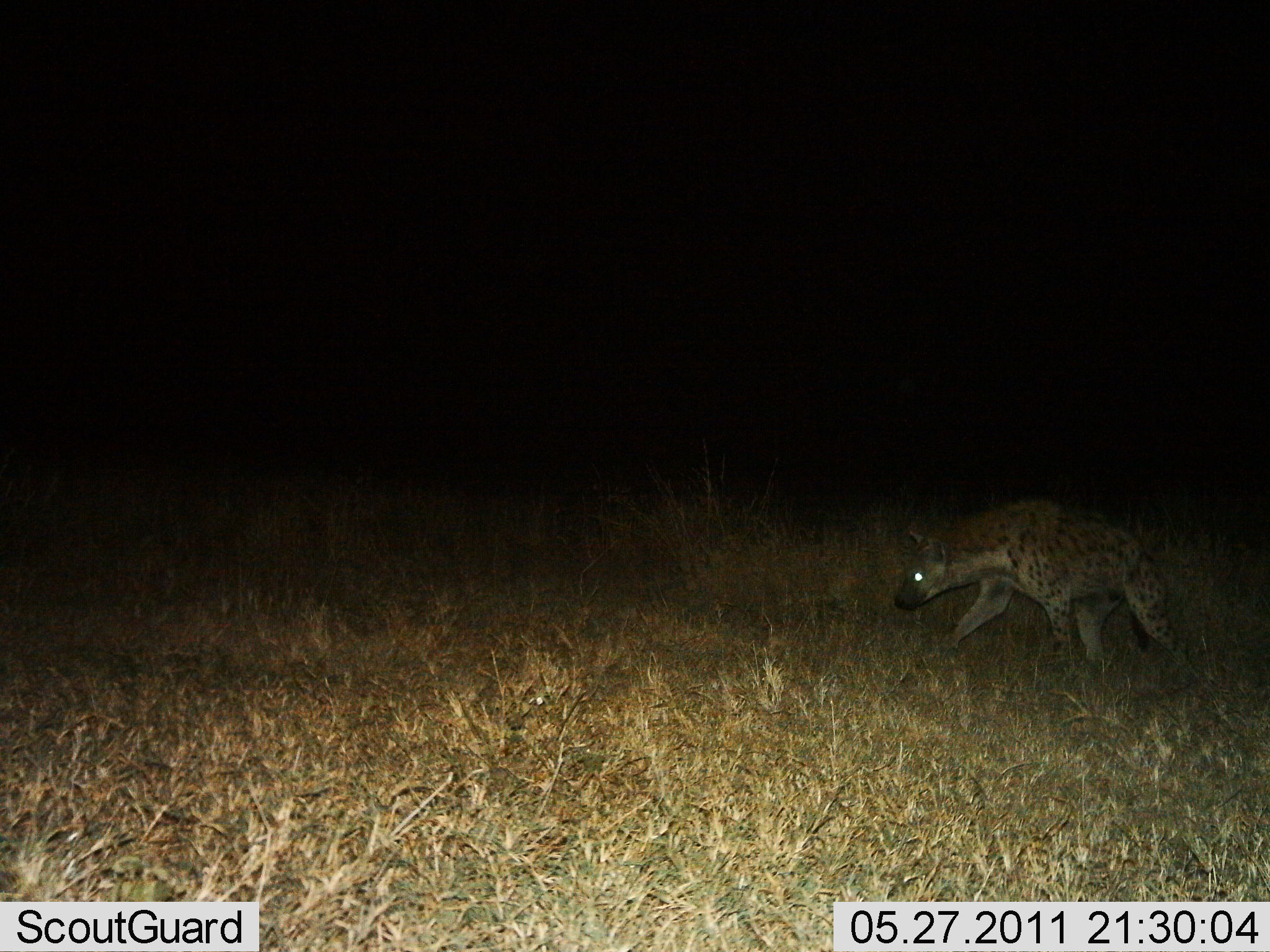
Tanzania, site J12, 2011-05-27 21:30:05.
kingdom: Animalia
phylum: Chordata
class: Mammalia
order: Carnivora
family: Hyaenidae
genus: Crocuta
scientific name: Crocuta crocuta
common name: spotted hyena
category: hyenaspotted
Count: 1.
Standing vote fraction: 8%.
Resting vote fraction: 0%.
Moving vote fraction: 100%.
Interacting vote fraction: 0%.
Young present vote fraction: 0%.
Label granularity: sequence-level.